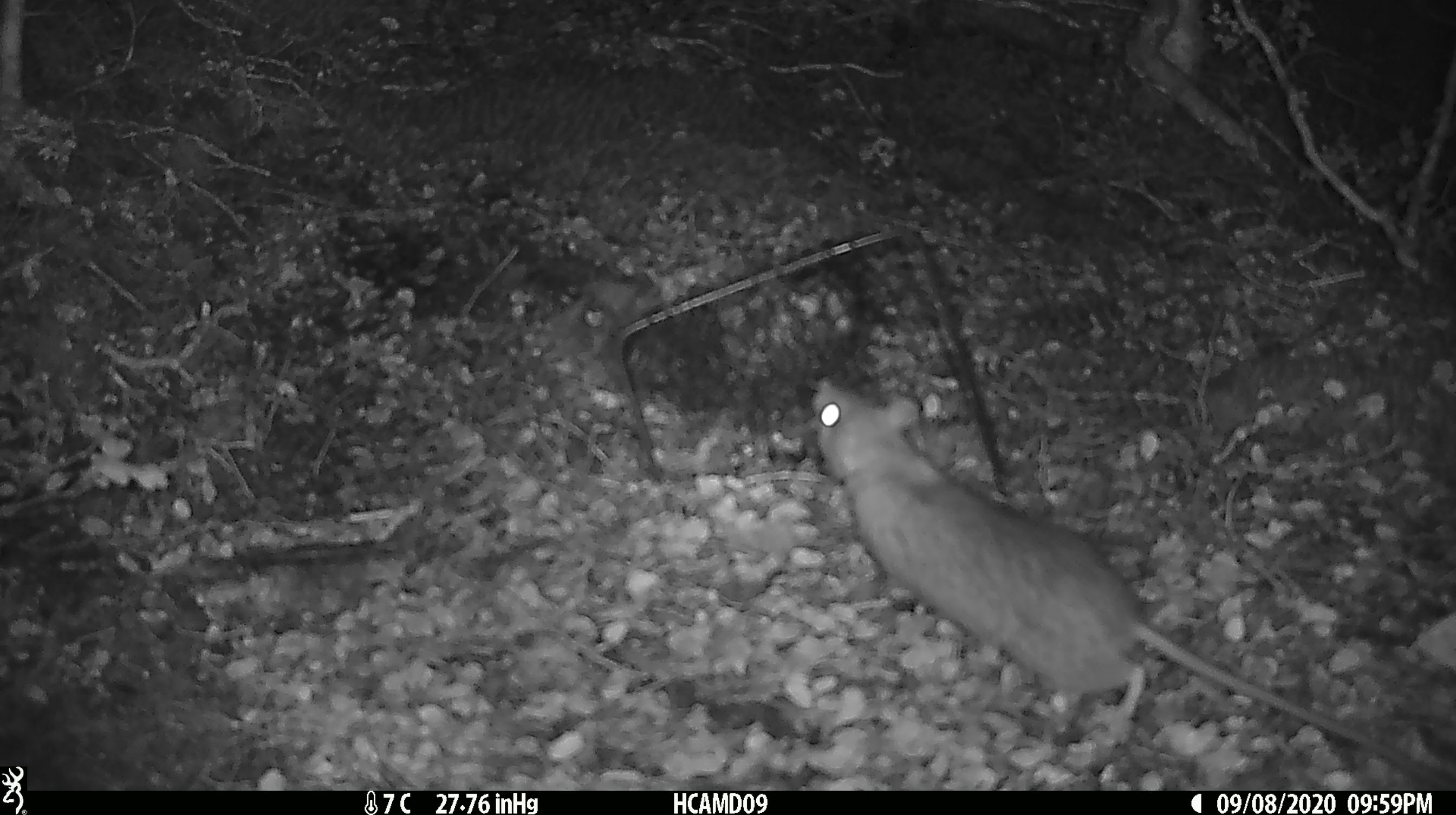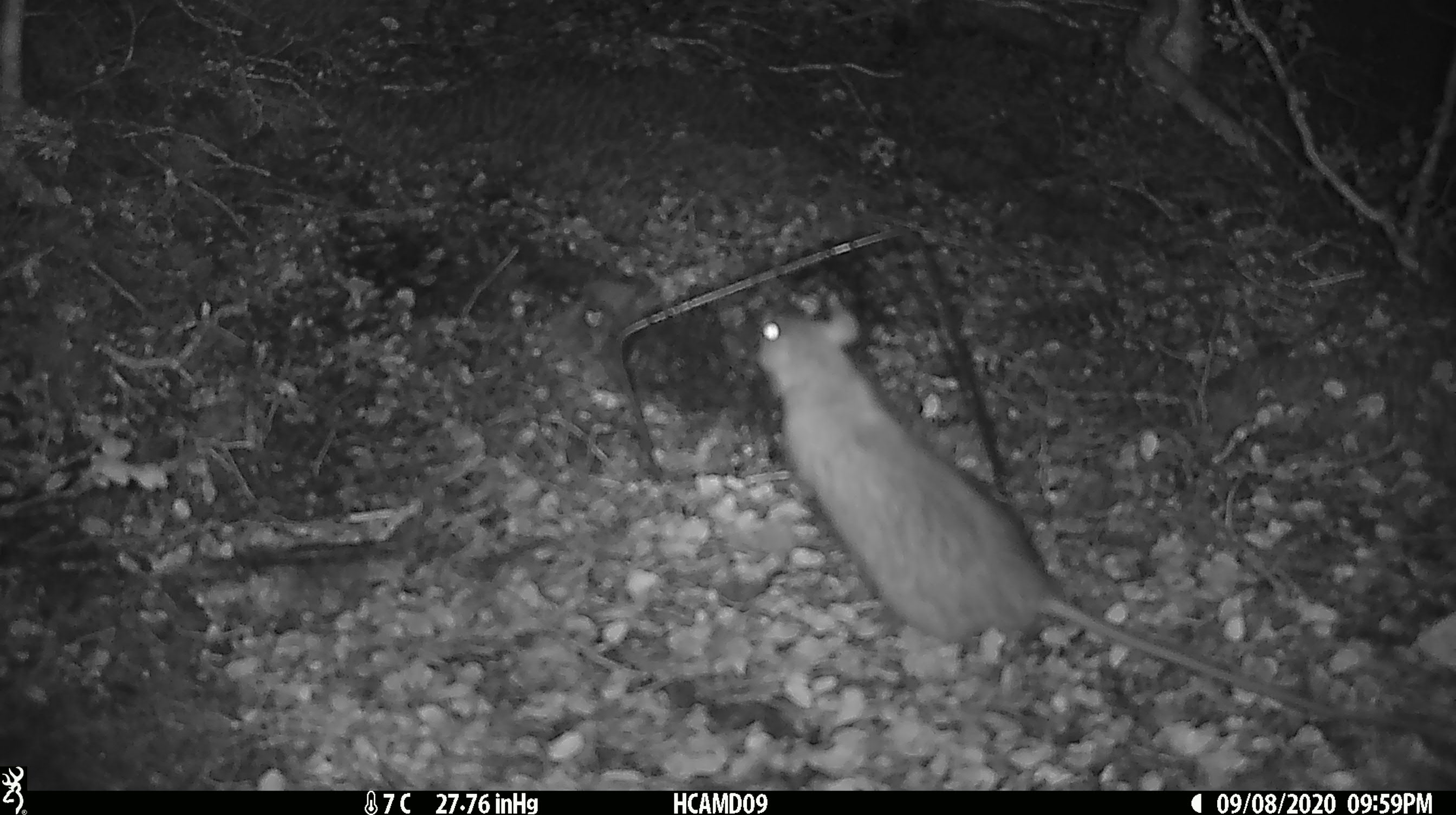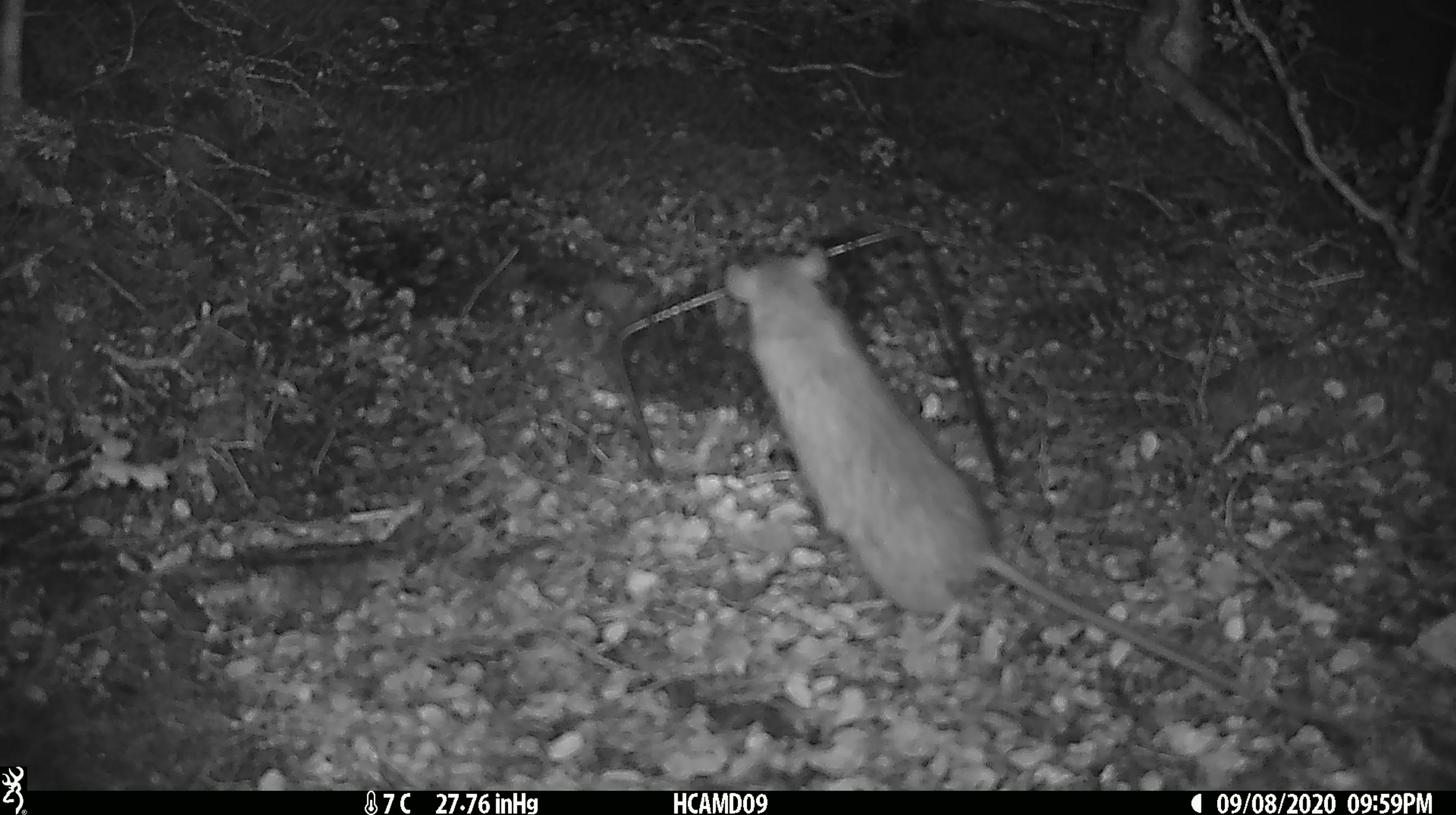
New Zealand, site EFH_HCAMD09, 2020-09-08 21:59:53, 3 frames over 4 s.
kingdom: Animalia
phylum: Chordata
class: Mammalia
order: Rodentia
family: Muridae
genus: Rattus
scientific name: Rattus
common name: rat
Rat (Rattus).